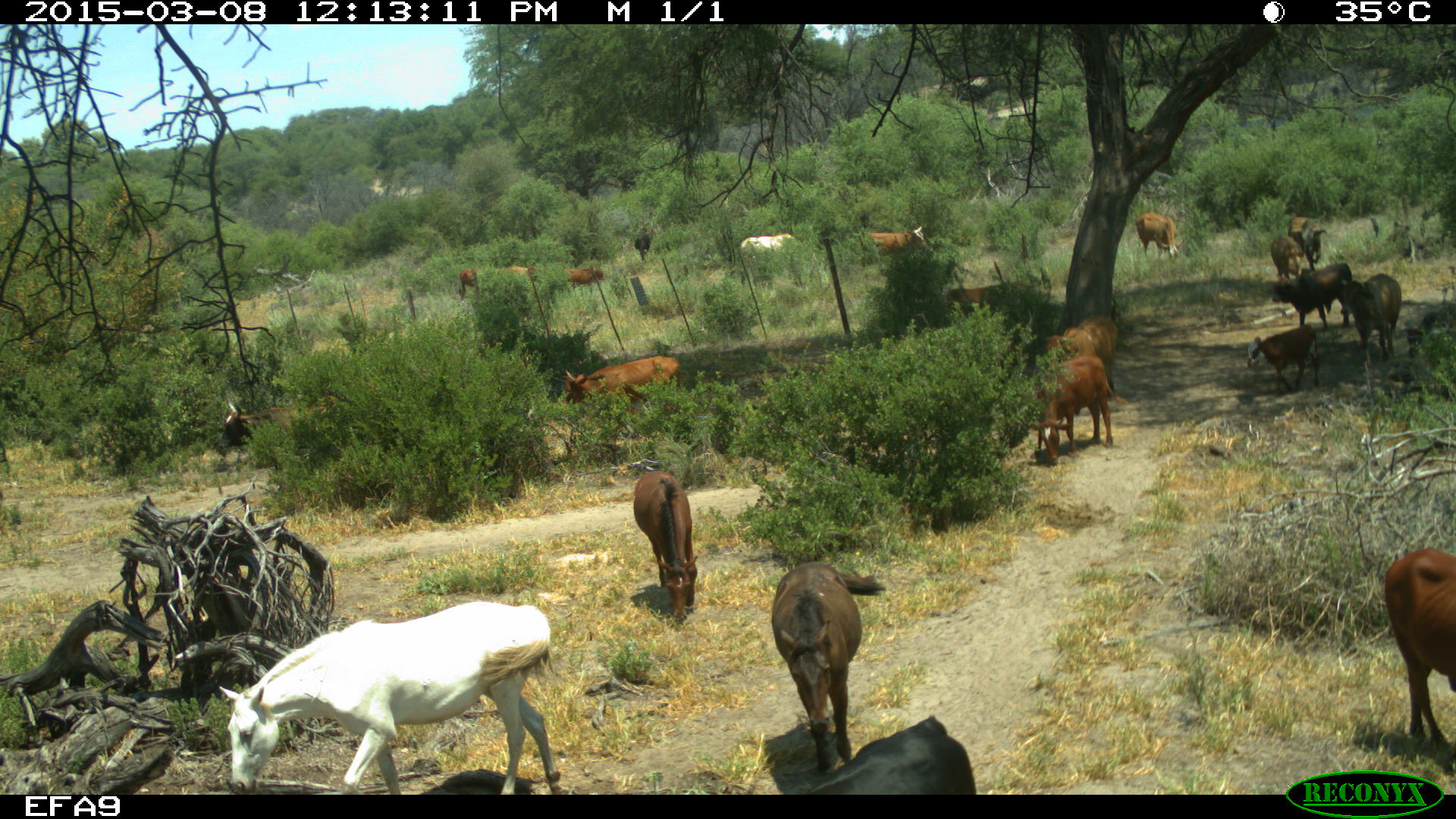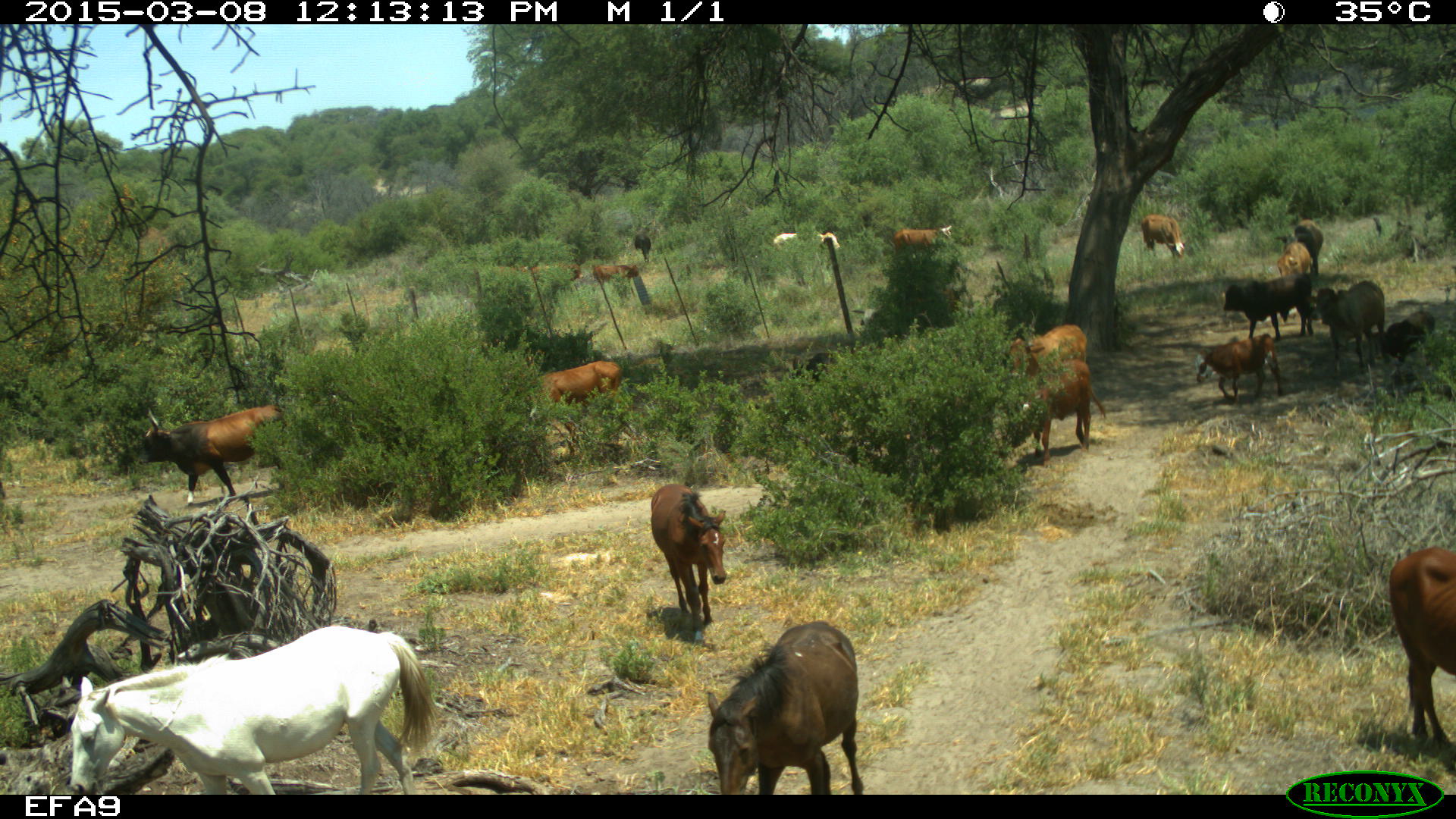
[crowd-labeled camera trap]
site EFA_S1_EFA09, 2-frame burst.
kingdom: Animalia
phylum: Chordata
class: Mammalia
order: Artiodactyla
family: Bovidae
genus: Capra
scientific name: Capra hircus hircus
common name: domestic goat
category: goatdomestic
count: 1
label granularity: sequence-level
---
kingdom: Animalia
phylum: Chordata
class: Mammalia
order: Perissodactyla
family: Equidae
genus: Equus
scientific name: Equus caballus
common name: domestic horse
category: horsedomestic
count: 4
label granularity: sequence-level